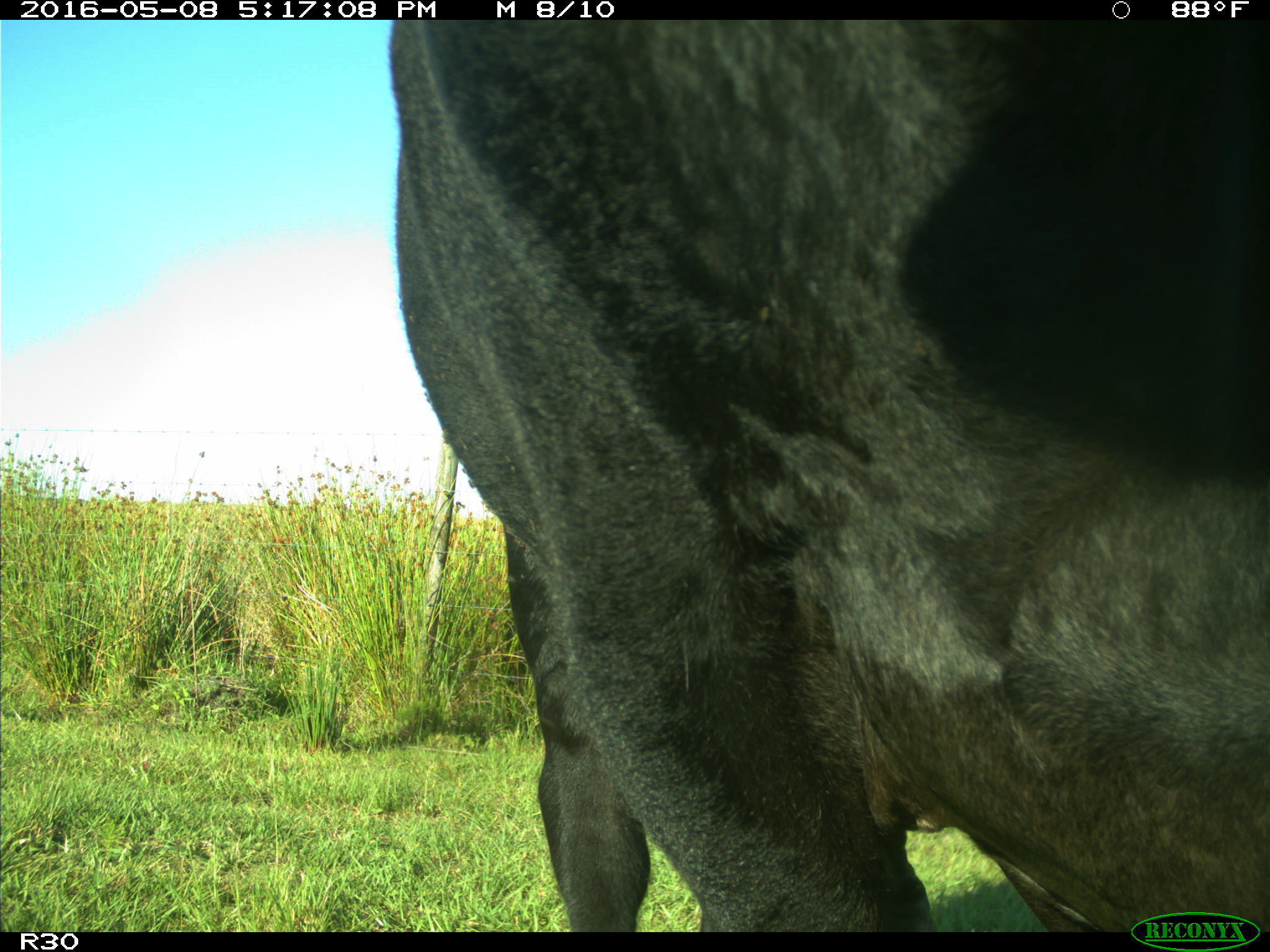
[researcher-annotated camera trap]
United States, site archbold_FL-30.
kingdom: Animalia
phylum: Chordata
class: Mammalia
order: Artiodactyla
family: Bovidae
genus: Bos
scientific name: Bos taurus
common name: domestic cow